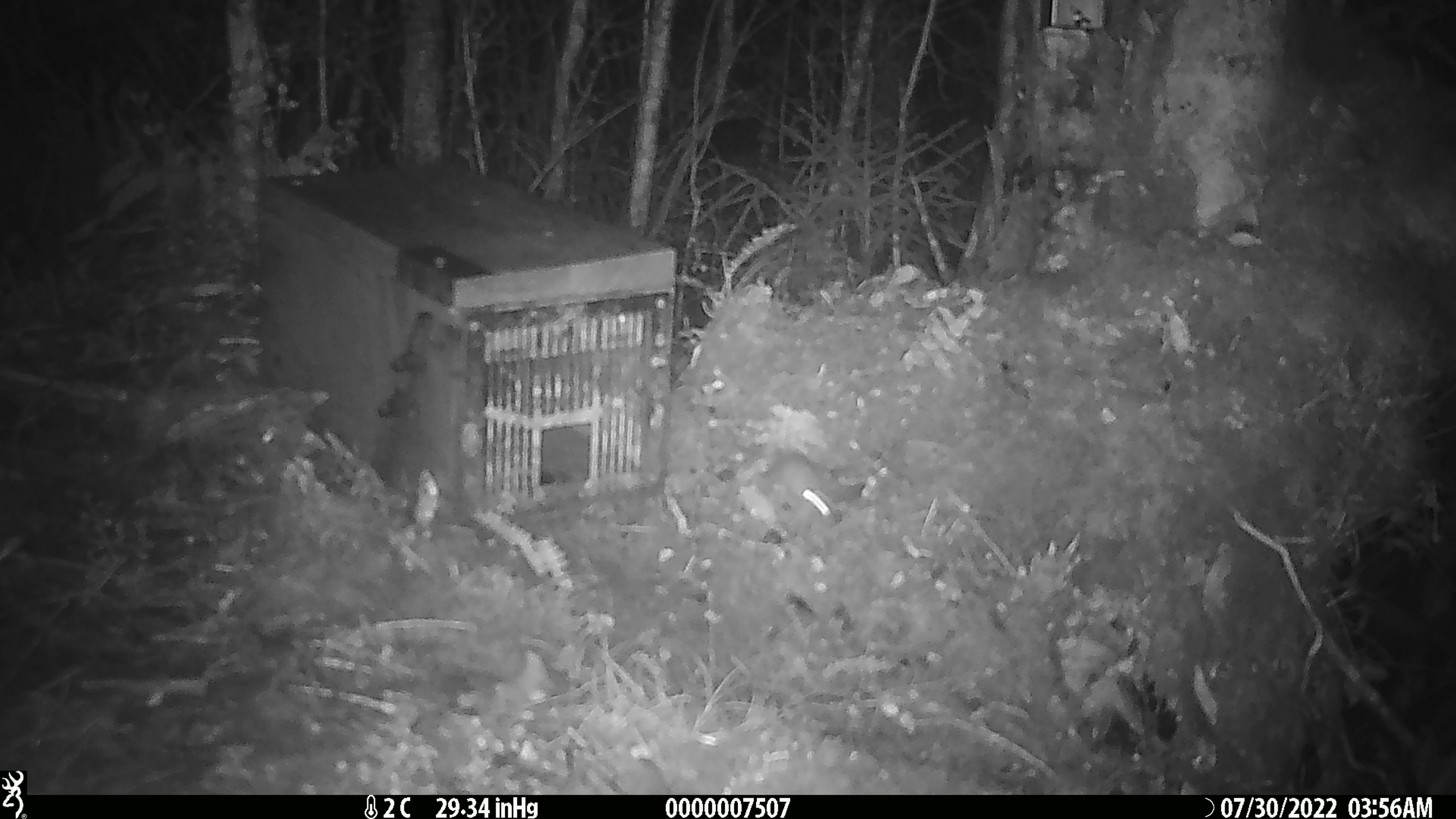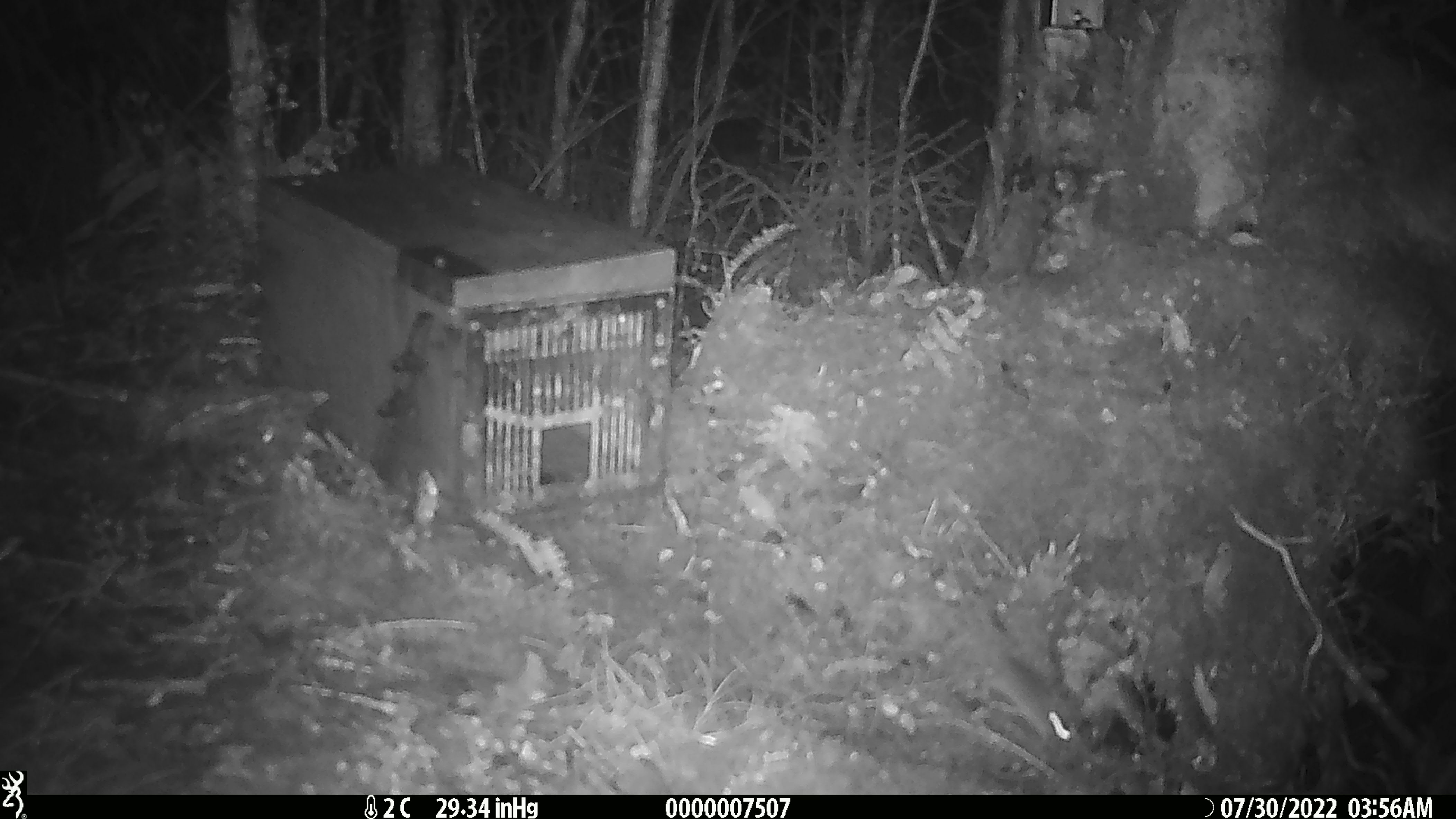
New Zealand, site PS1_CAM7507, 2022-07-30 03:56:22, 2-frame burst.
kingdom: Animalia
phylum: Chordata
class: Mammalia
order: Rodentia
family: Muridae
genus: Mus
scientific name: Mus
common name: mouse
Mouse (Mus).